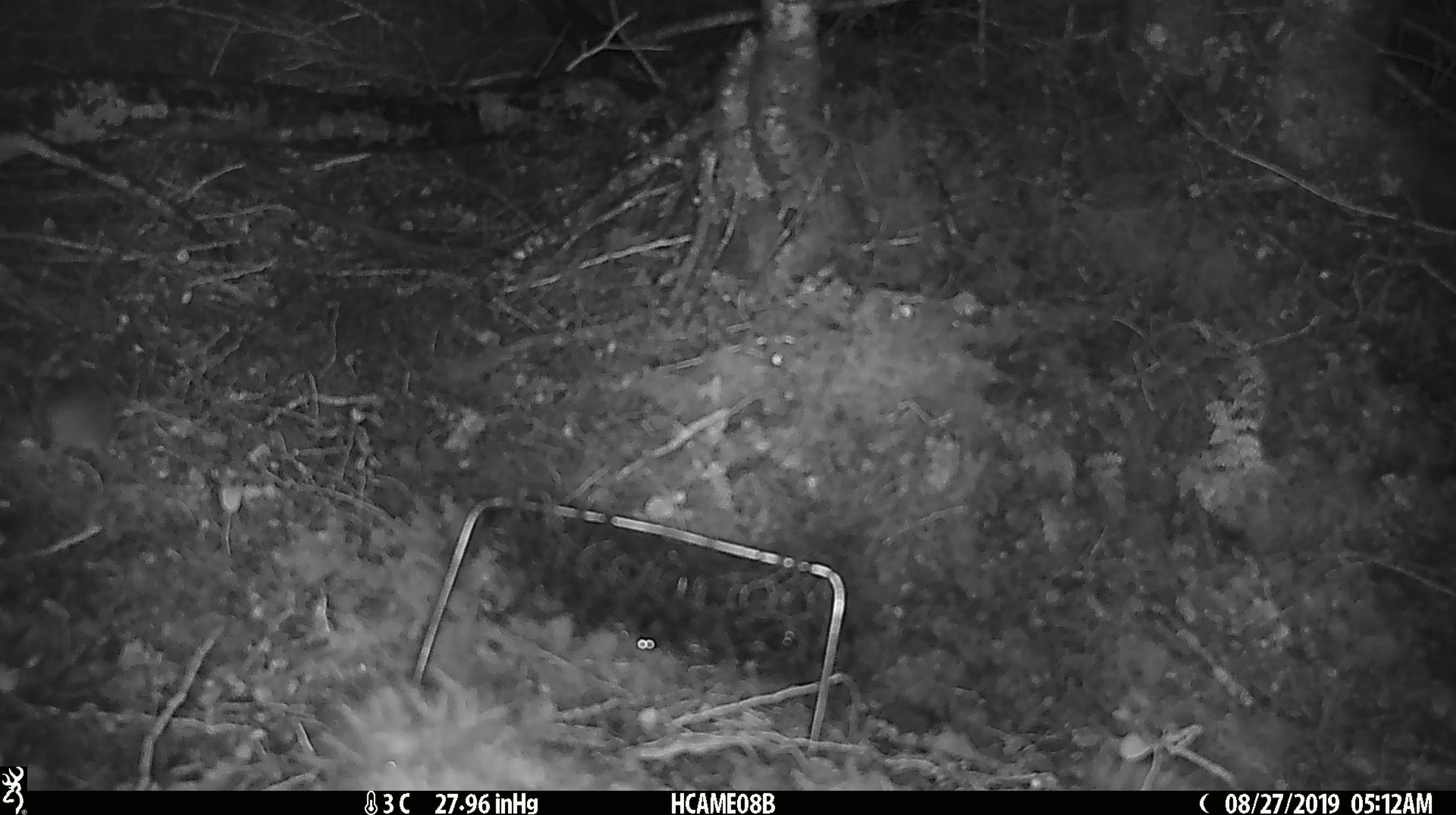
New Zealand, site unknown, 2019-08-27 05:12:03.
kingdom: Animalia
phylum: Chordata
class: Mammalia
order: Rodentia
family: Muridae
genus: Mus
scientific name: Mus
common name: mouse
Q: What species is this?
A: Mouse (Mus).